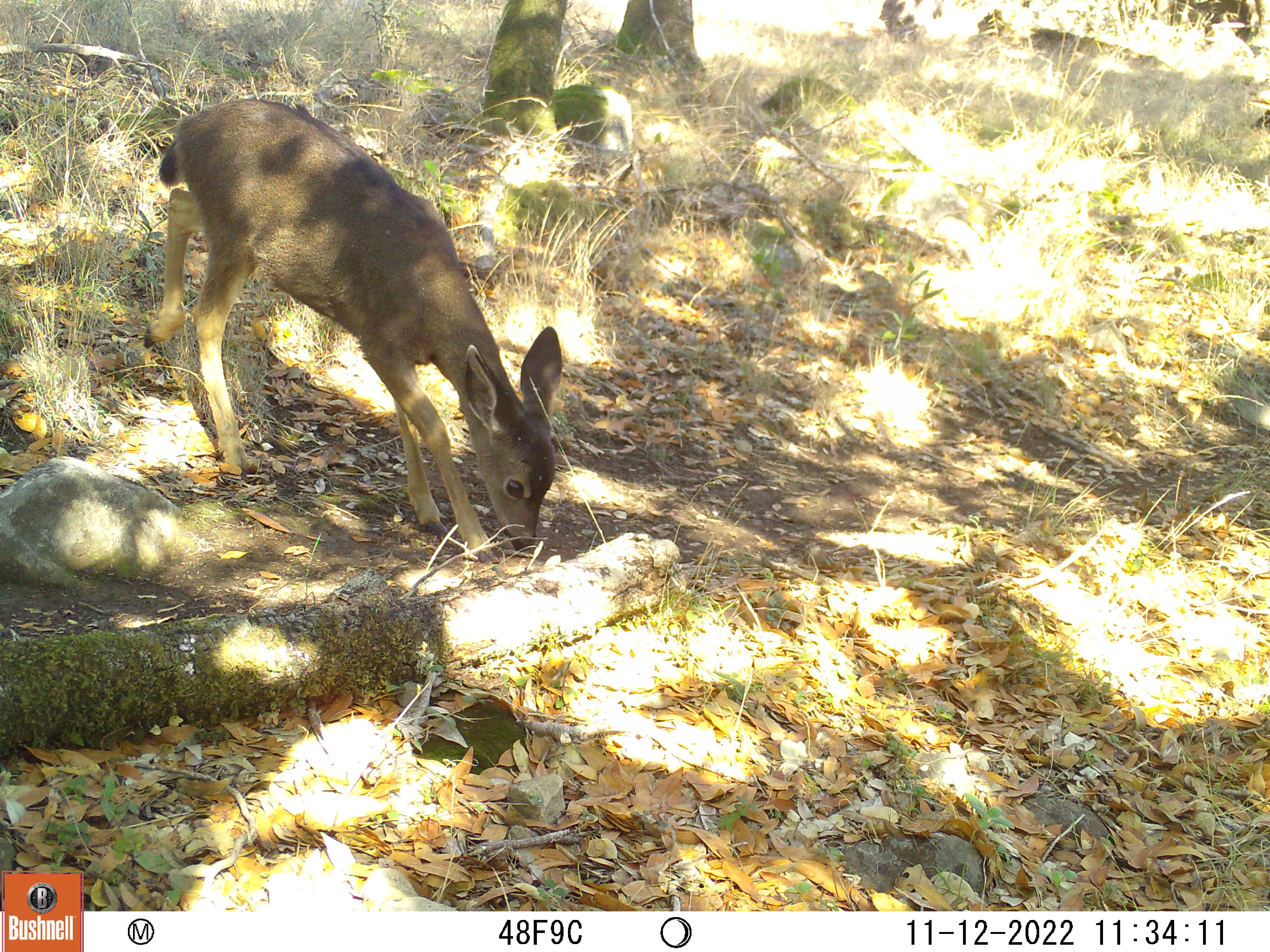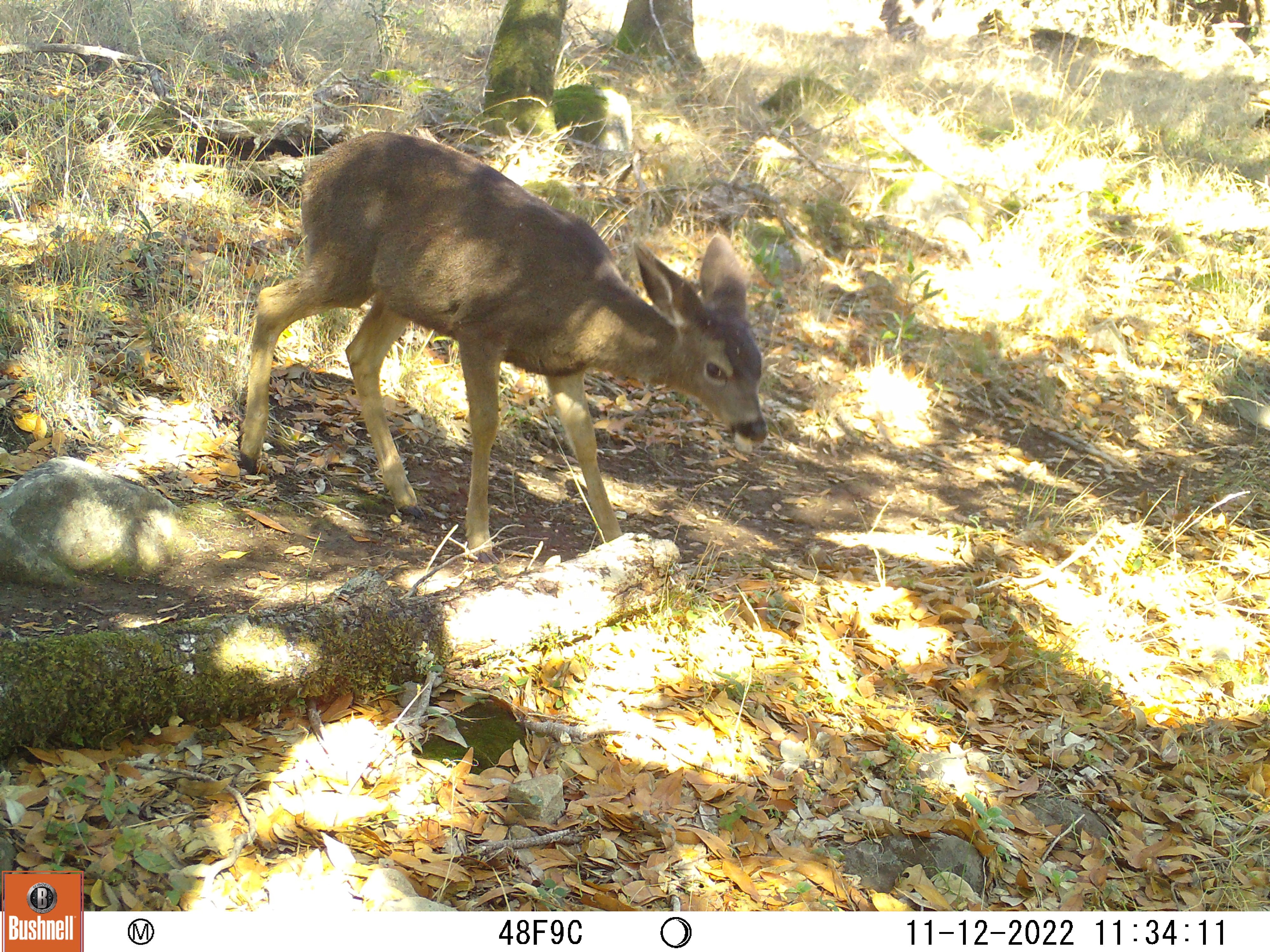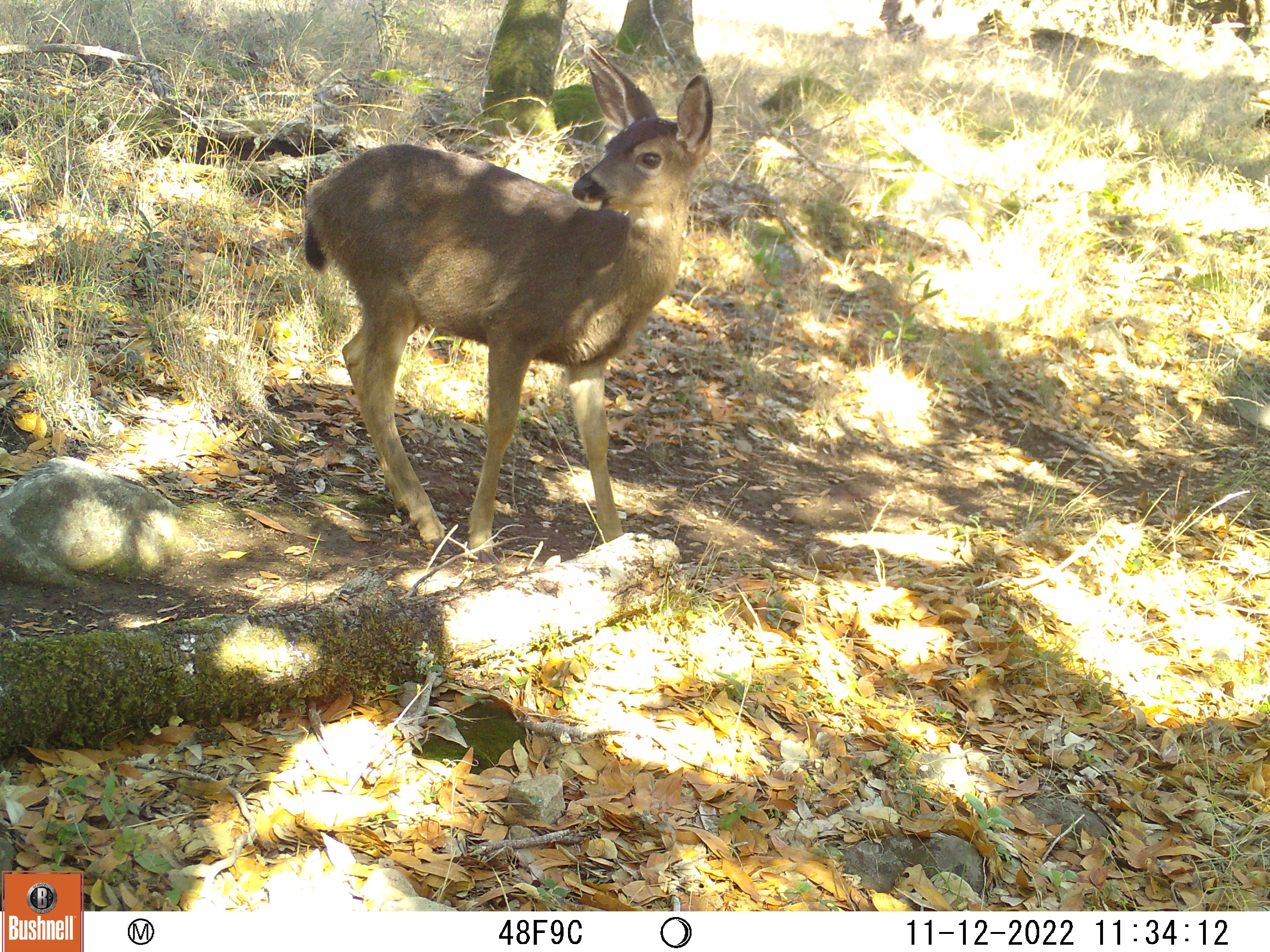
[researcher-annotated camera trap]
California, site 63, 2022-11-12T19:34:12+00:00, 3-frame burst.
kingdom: Animalia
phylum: Chordata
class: Mammalia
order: Artiodactyla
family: Cervidae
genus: Odocoileus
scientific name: Odocoileus hemionus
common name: mule deer